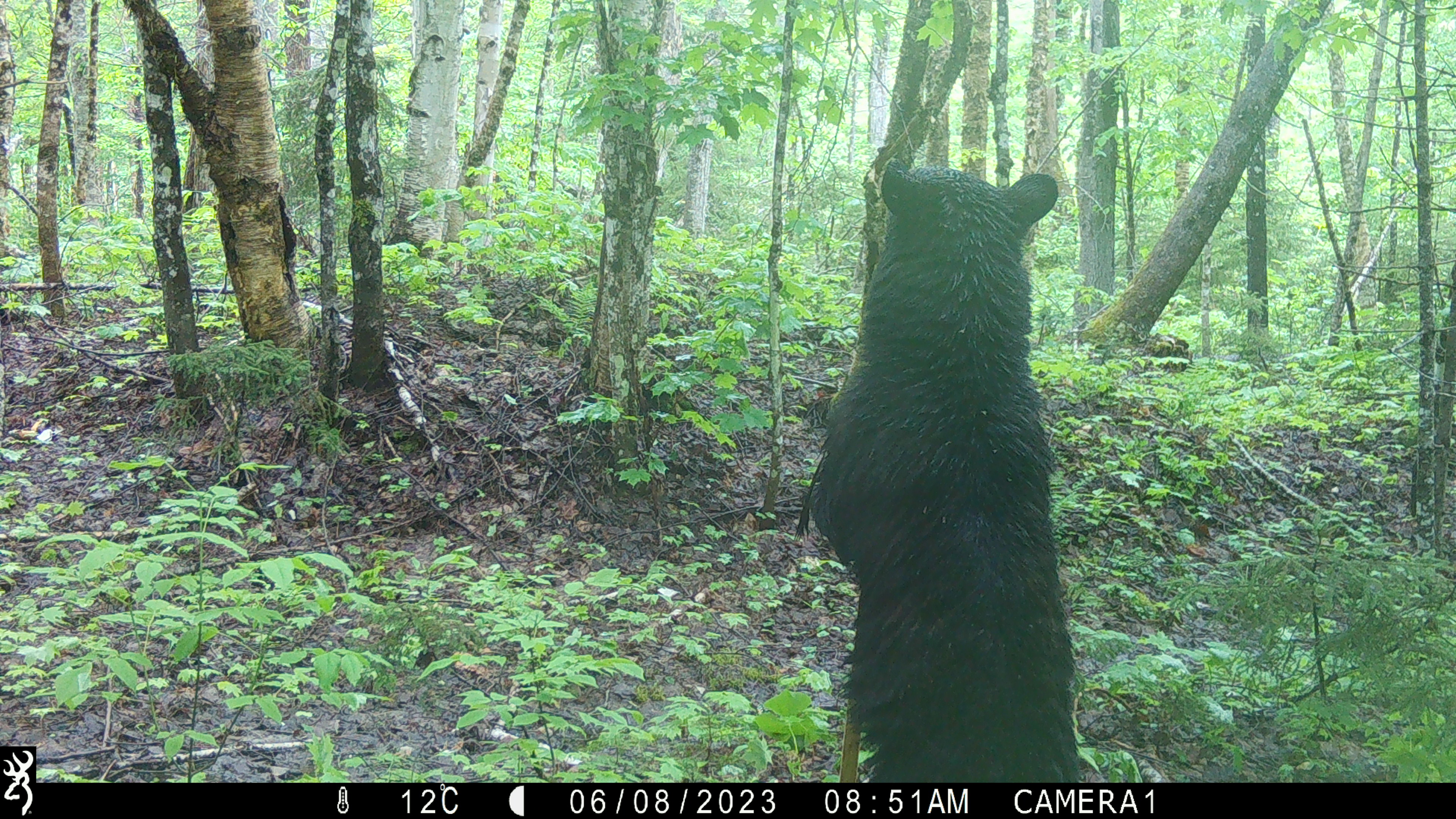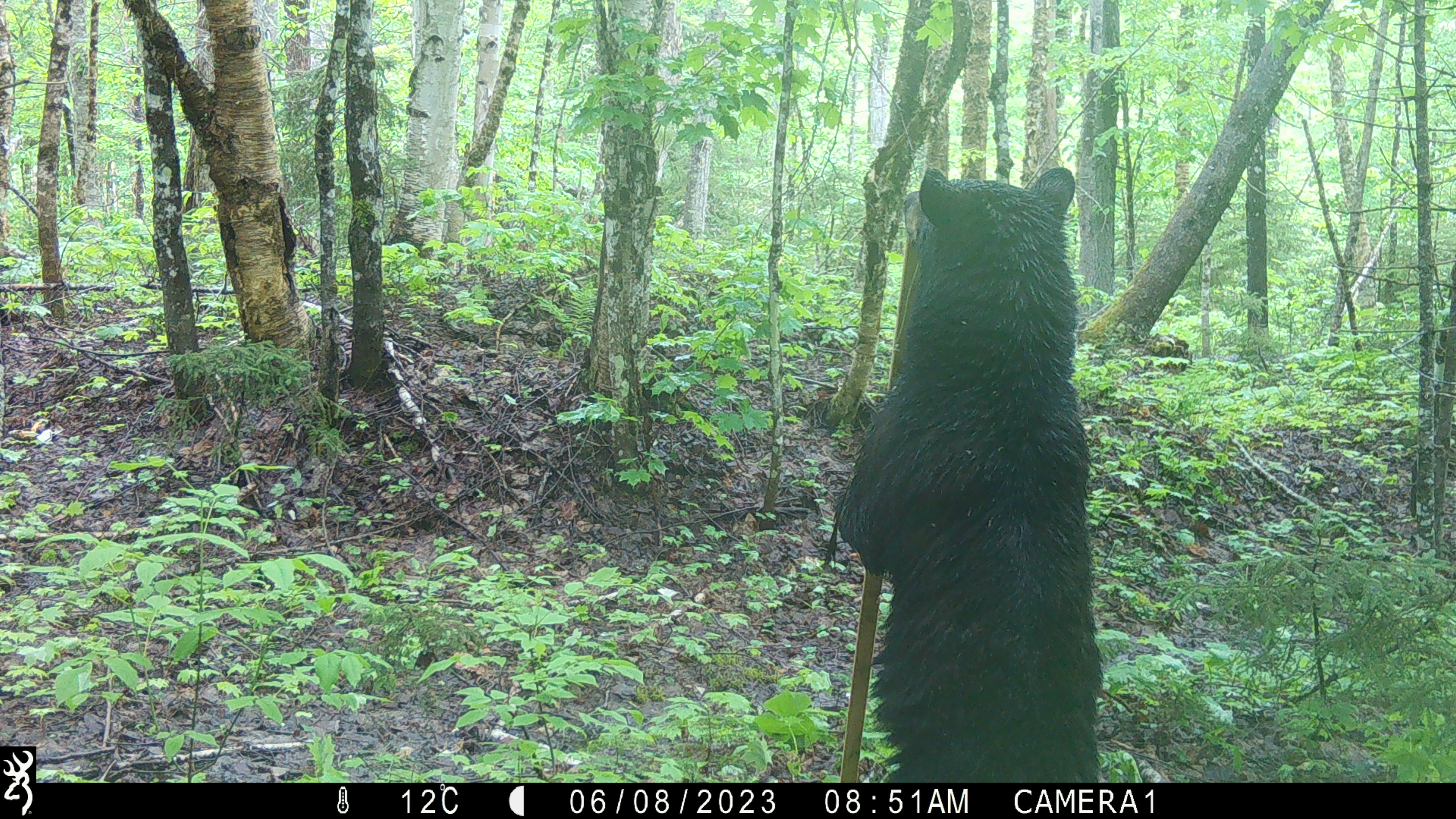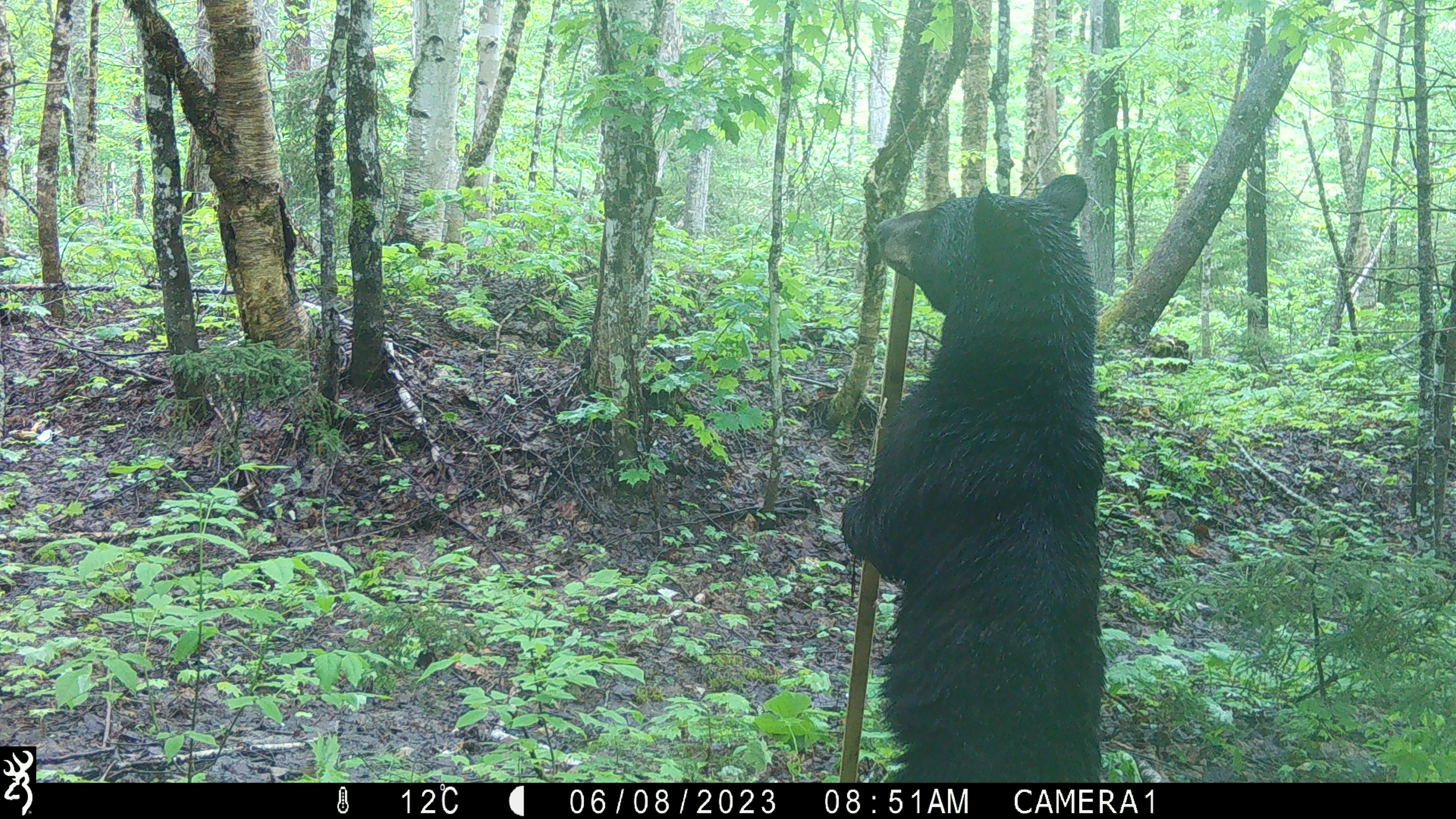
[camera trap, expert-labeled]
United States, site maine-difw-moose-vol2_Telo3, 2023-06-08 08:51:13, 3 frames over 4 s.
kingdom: Animalia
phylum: Chordata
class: Mammalia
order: Carnivora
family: Ursidae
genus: Ursus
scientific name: Ursus americanus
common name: black bear